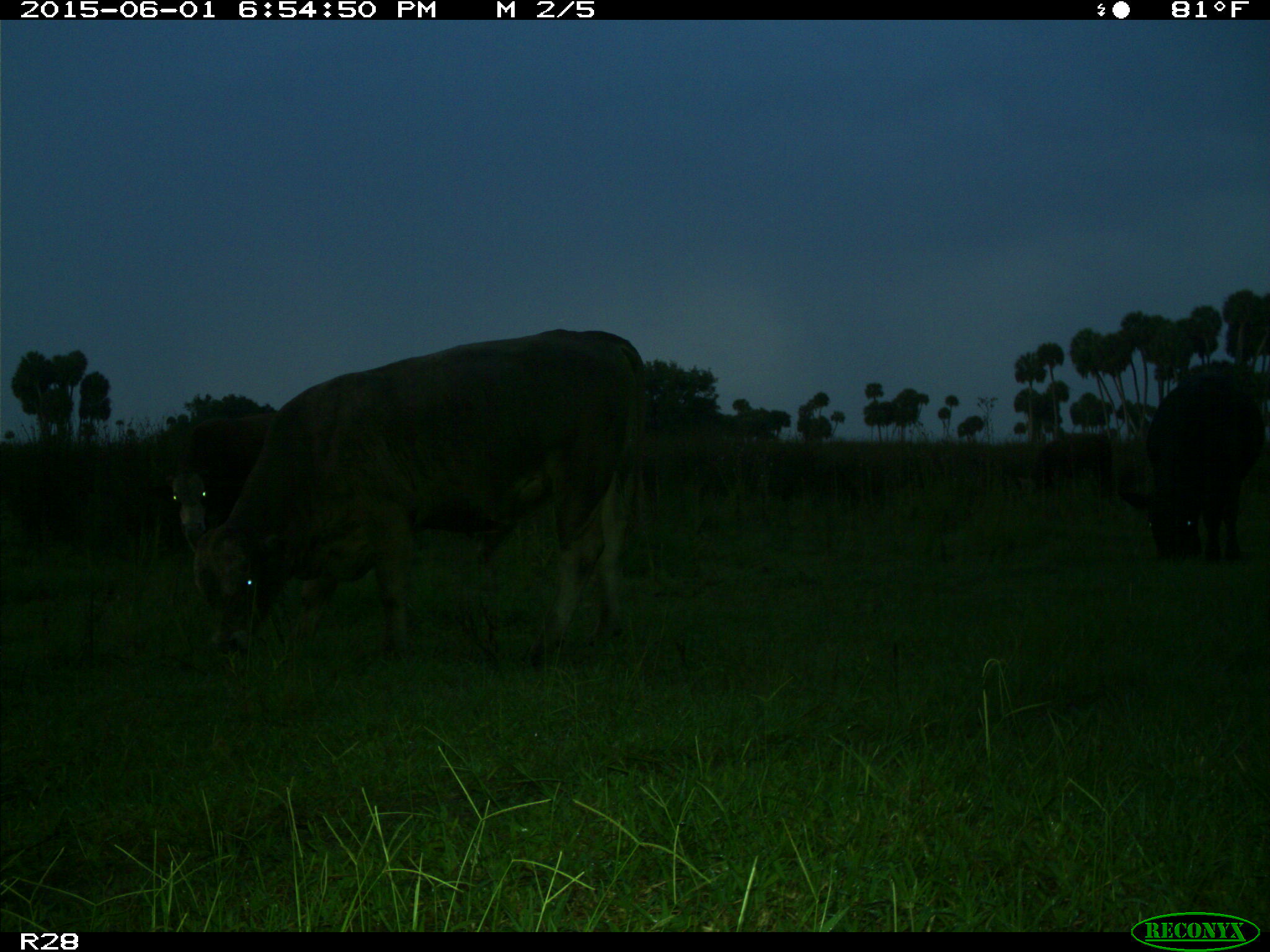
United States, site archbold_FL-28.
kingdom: Animalia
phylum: Chordata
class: Mammalia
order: Artiodactyla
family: Bovidae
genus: Bos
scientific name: Bos taurus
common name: domestic cow